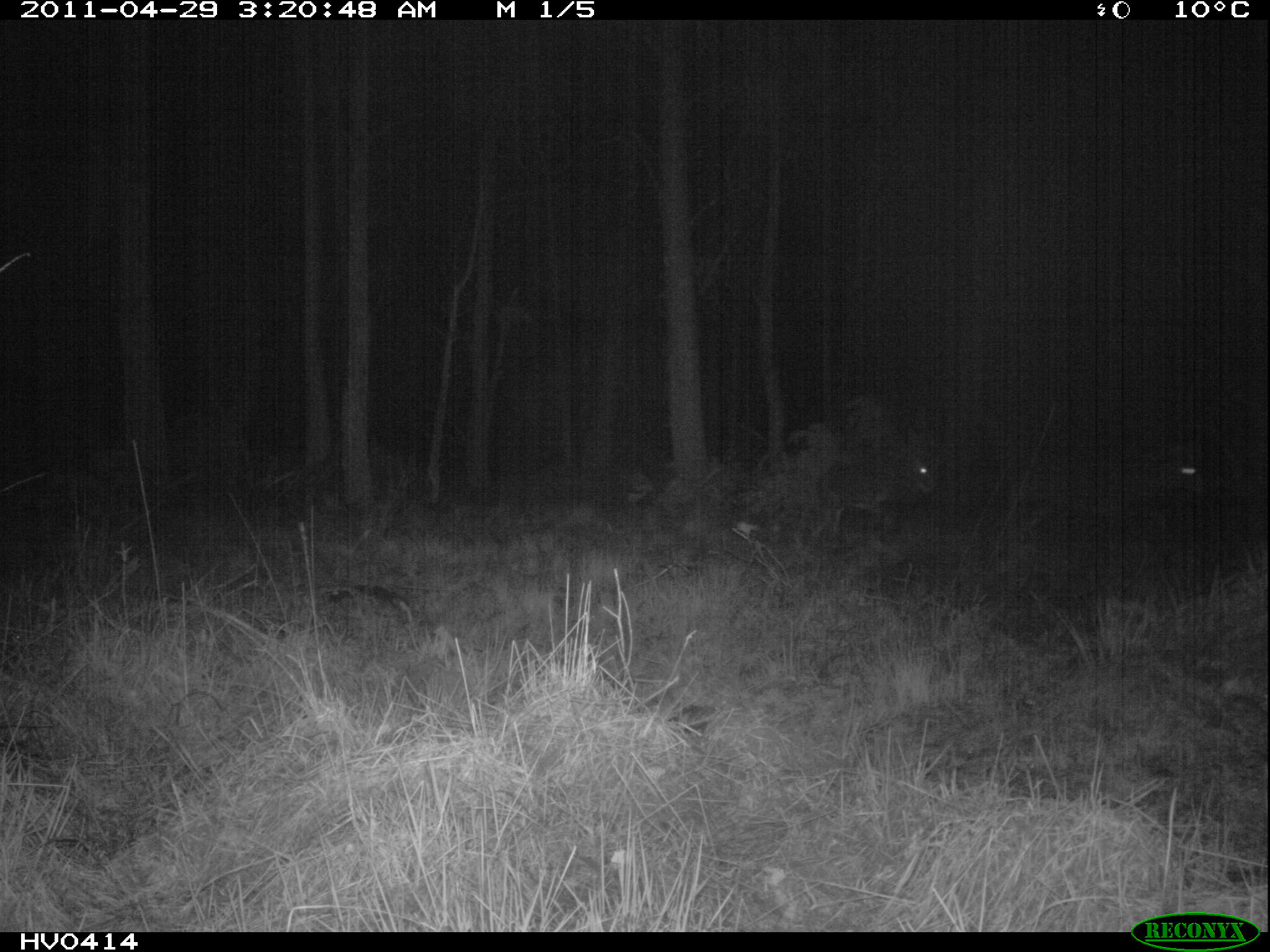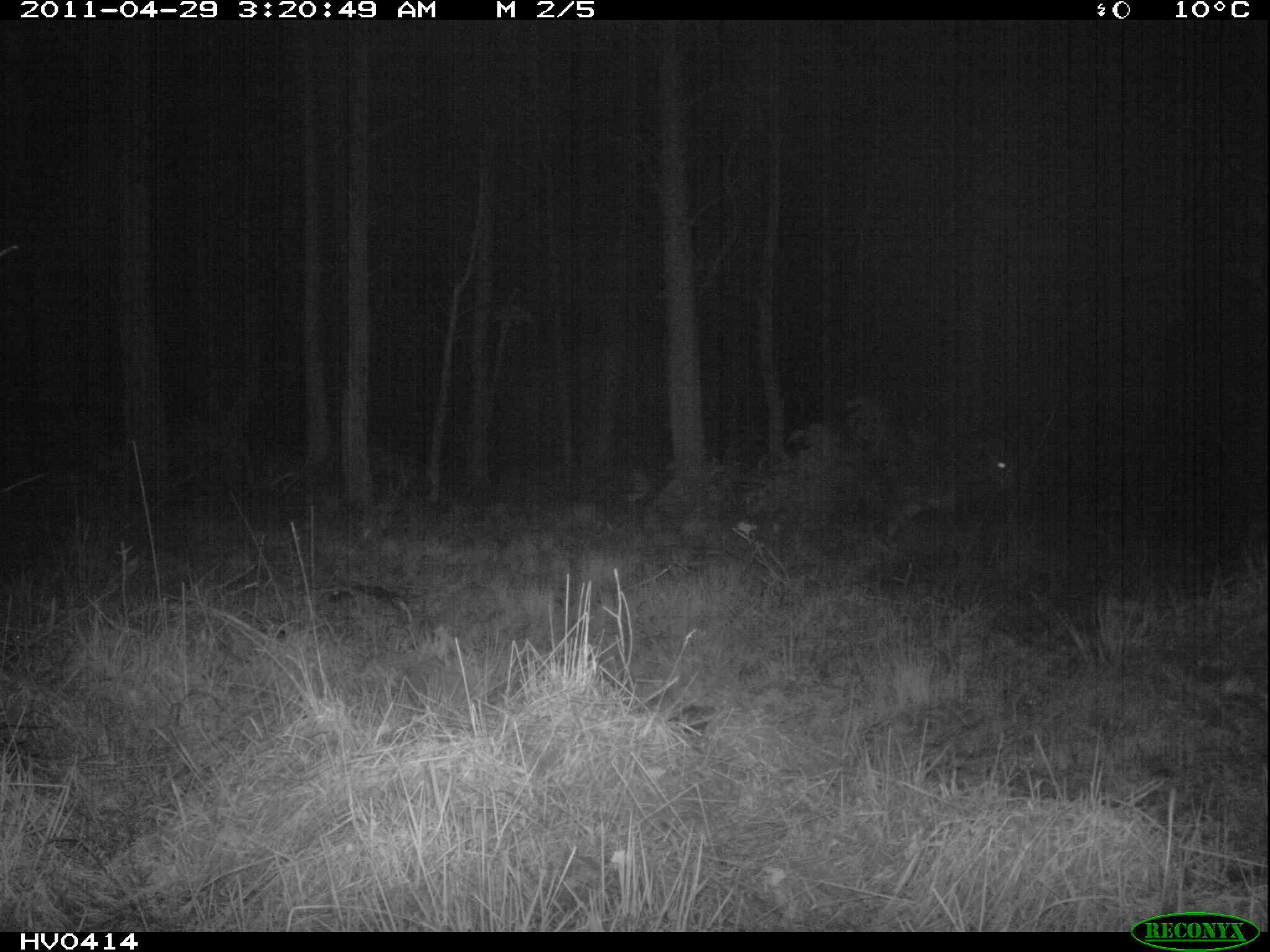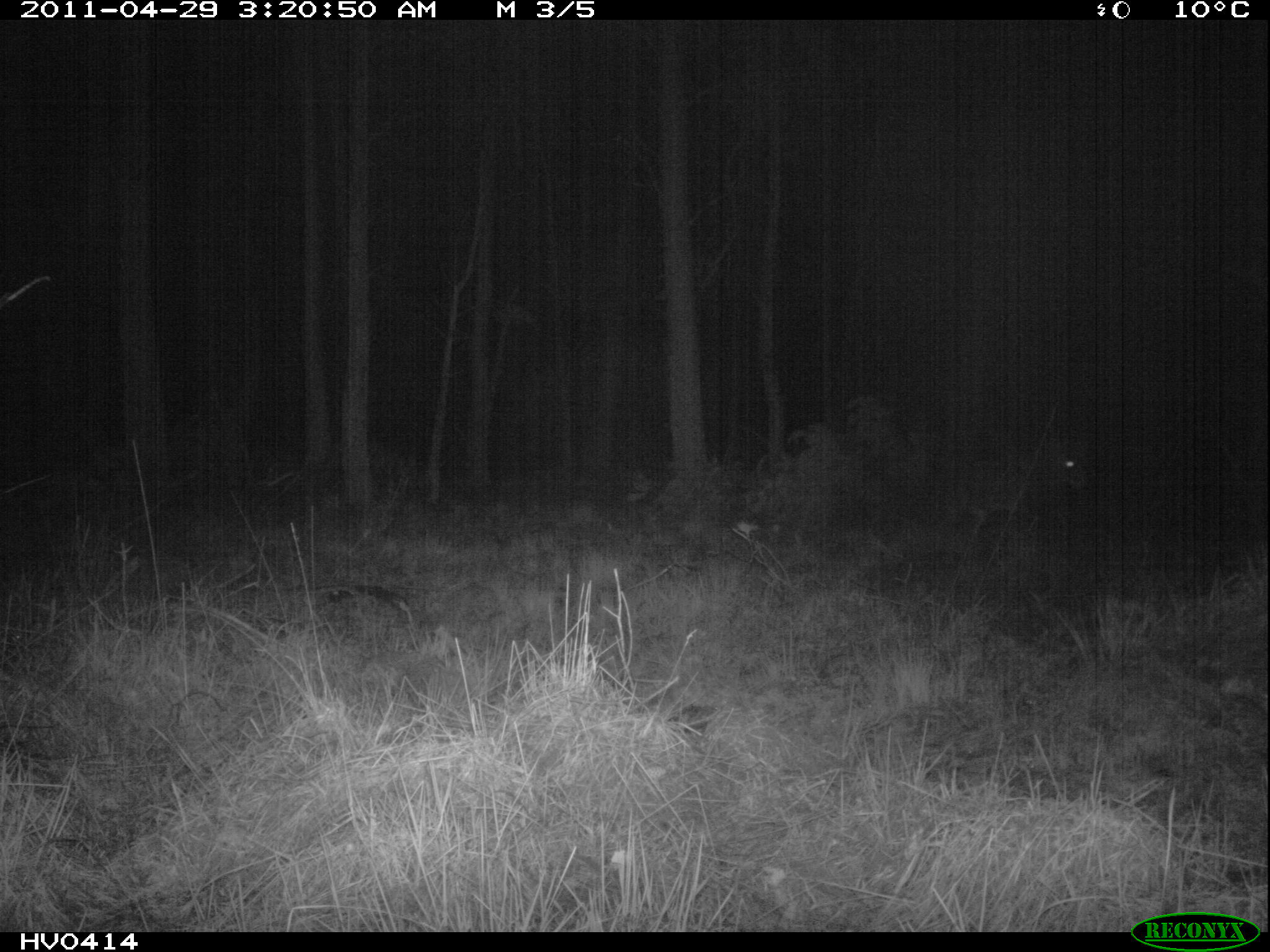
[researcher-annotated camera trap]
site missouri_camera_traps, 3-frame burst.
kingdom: Animalia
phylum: Chordata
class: Mammalia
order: Artiodactyla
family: Bovidae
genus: Ovis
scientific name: Ovis ammon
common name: mouflon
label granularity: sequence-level